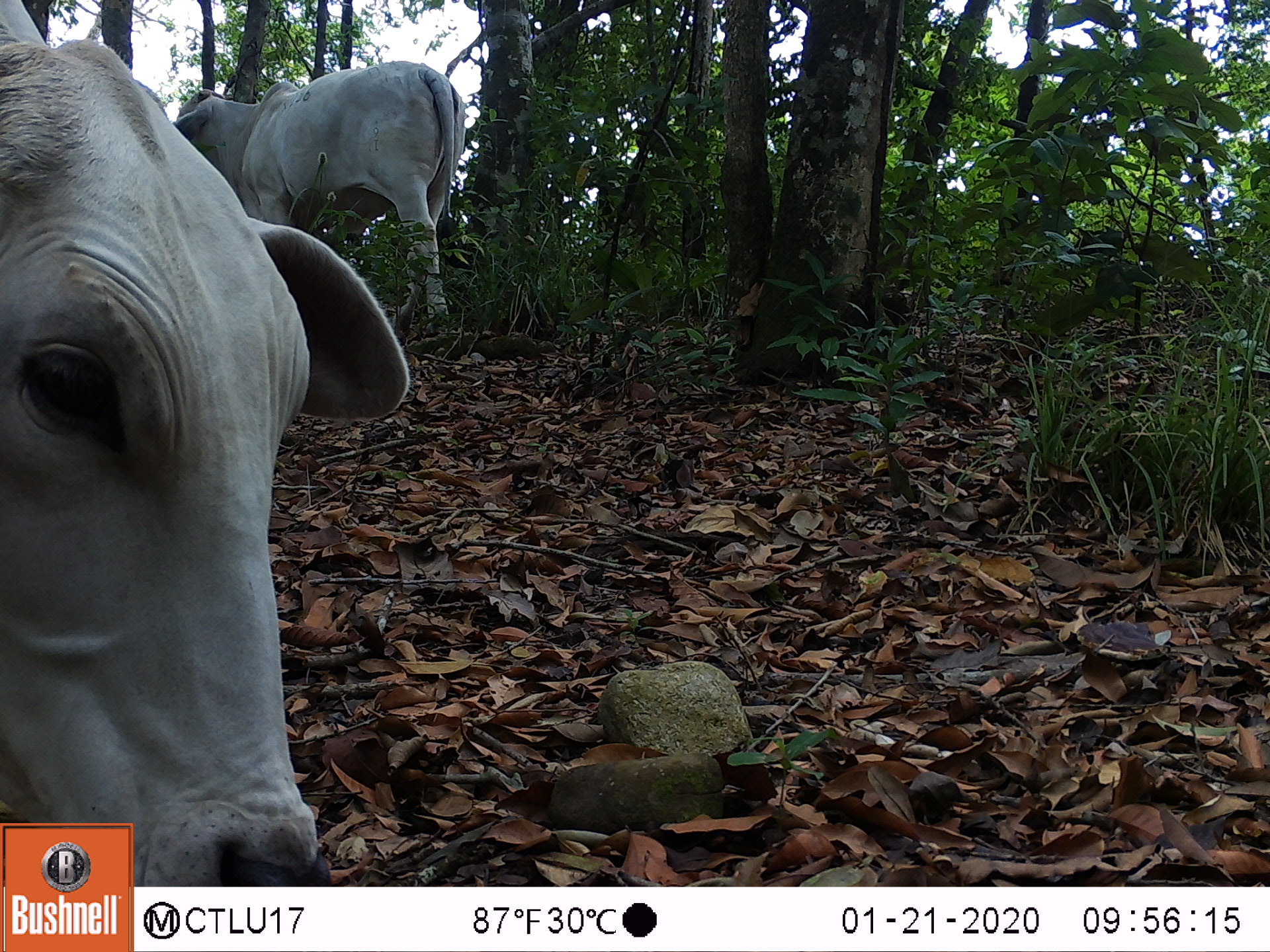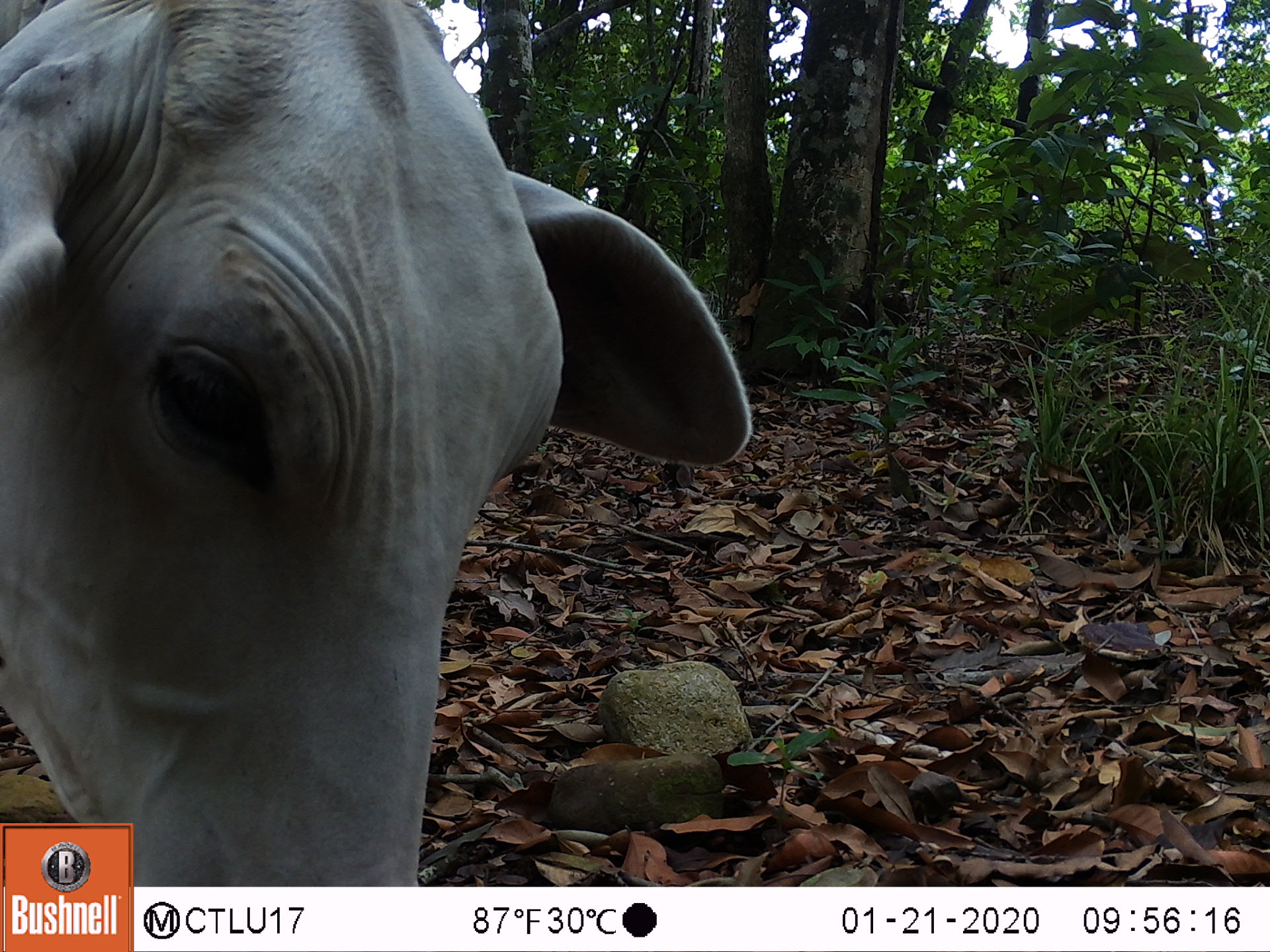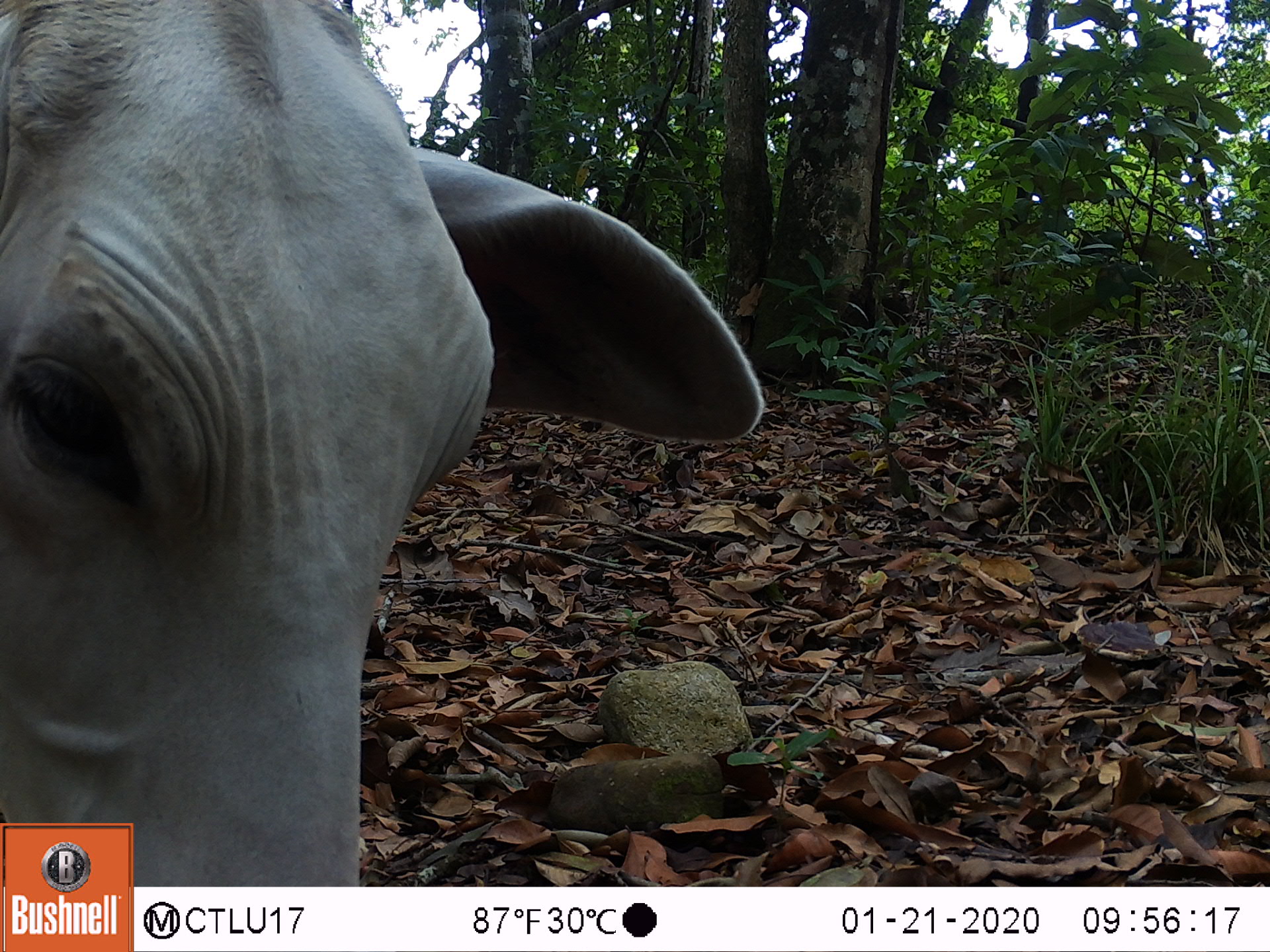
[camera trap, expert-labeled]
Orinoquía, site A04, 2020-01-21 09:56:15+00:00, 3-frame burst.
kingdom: Animalia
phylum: Chordata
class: Mammalia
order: Artiodactyla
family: Bovidae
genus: Bos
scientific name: Bos taurus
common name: cow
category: cattle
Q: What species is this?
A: Cattle (cow) (Bos taurus).